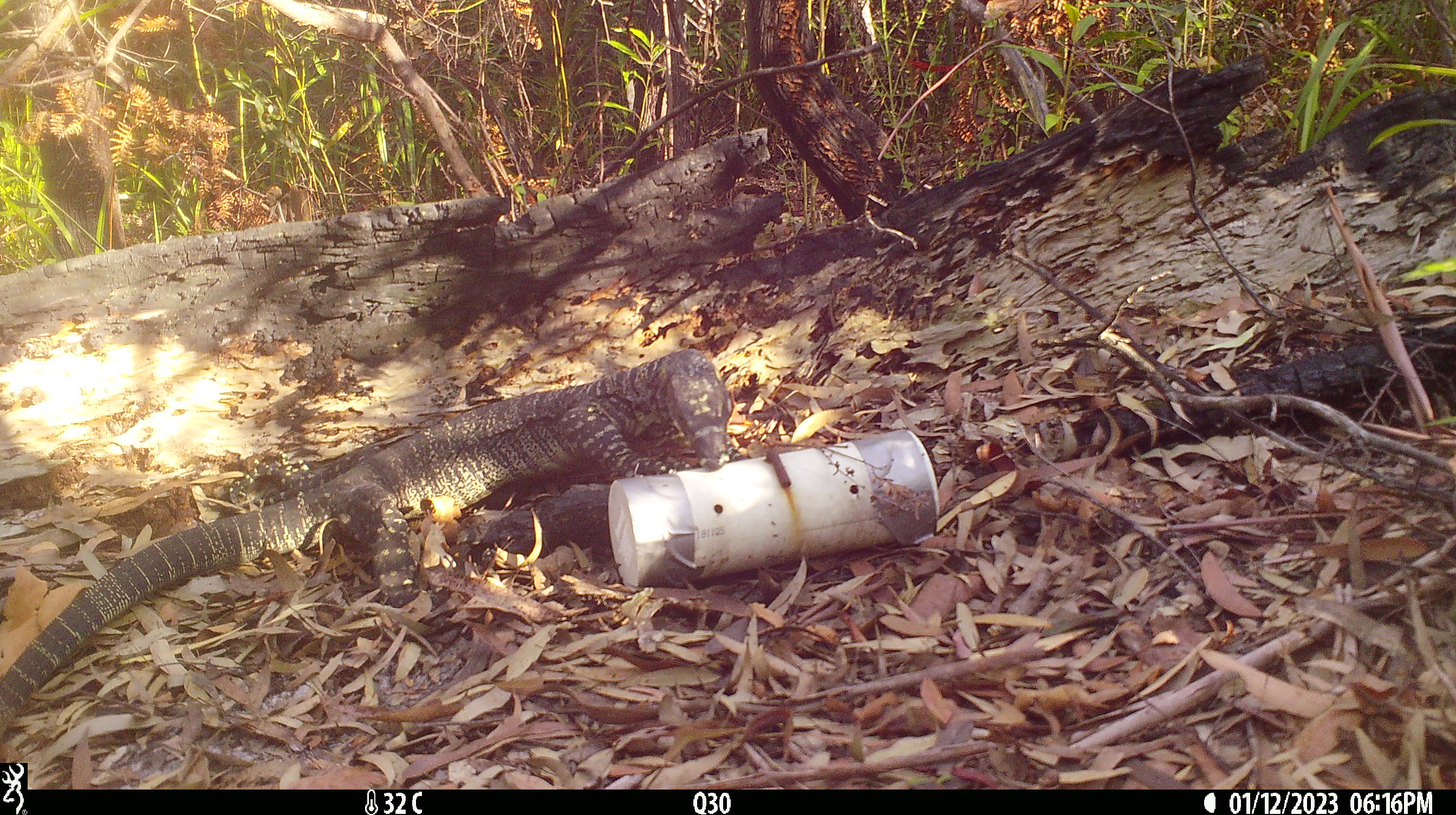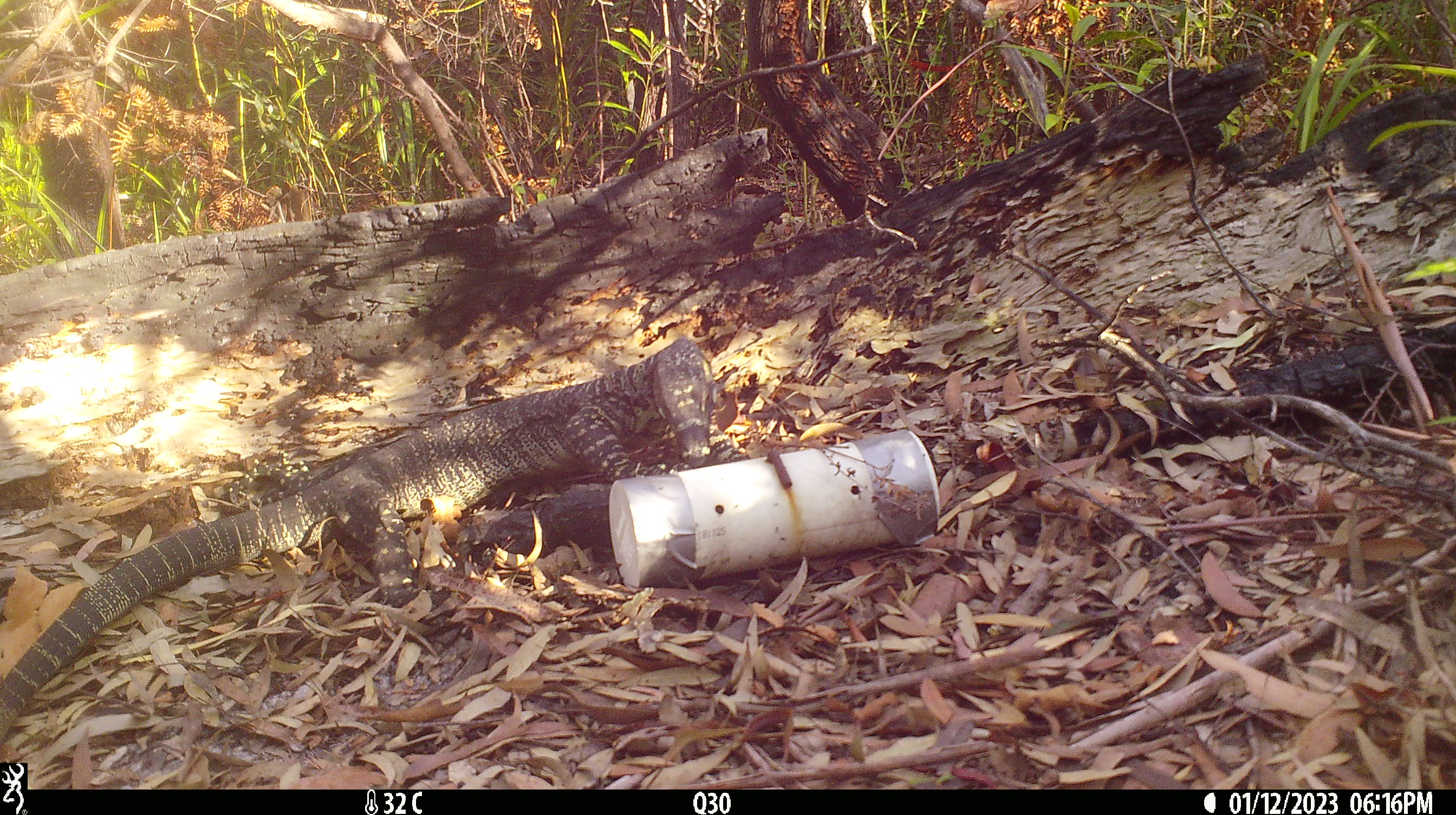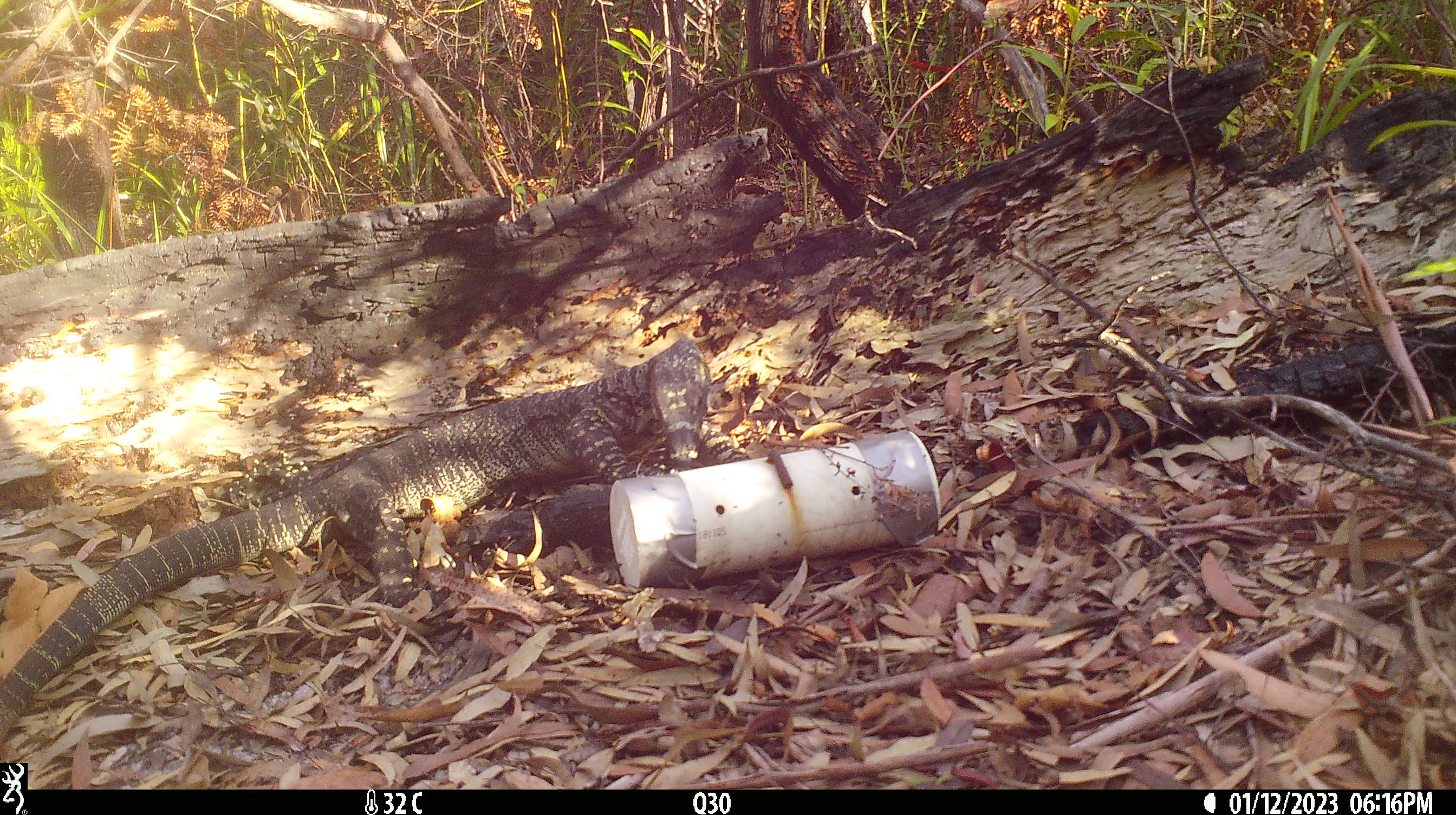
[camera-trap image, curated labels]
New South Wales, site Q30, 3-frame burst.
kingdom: Animalia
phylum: Chordata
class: Reptilia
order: Squamata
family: Varanidae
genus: Varanus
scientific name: Varanus varius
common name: lace monitor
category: goanna